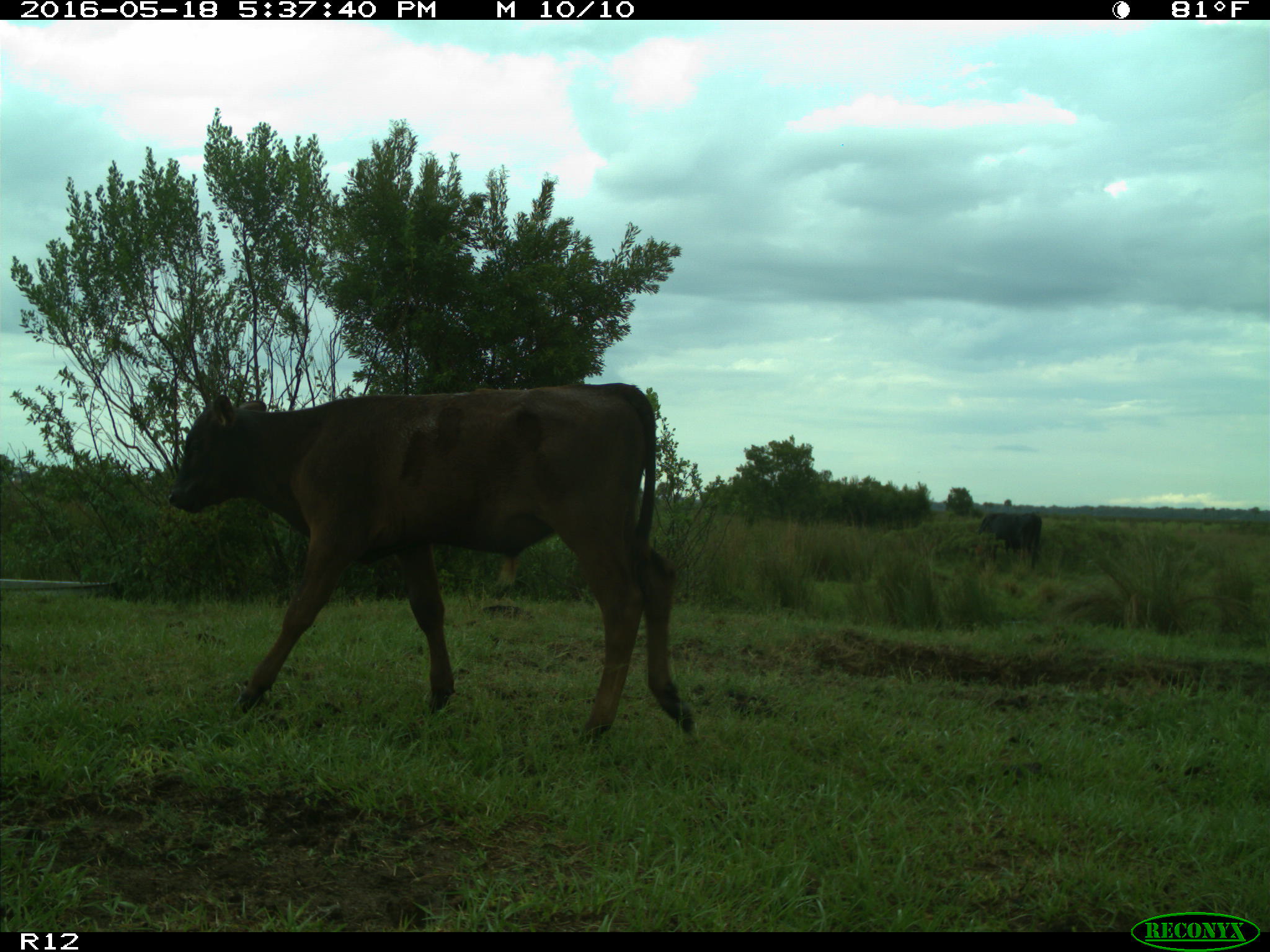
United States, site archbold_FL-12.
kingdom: Animalia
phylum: Chordata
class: Mammalia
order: Artiodactyla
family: Bovidae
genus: Bos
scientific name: Bos taurus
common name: domestic cow